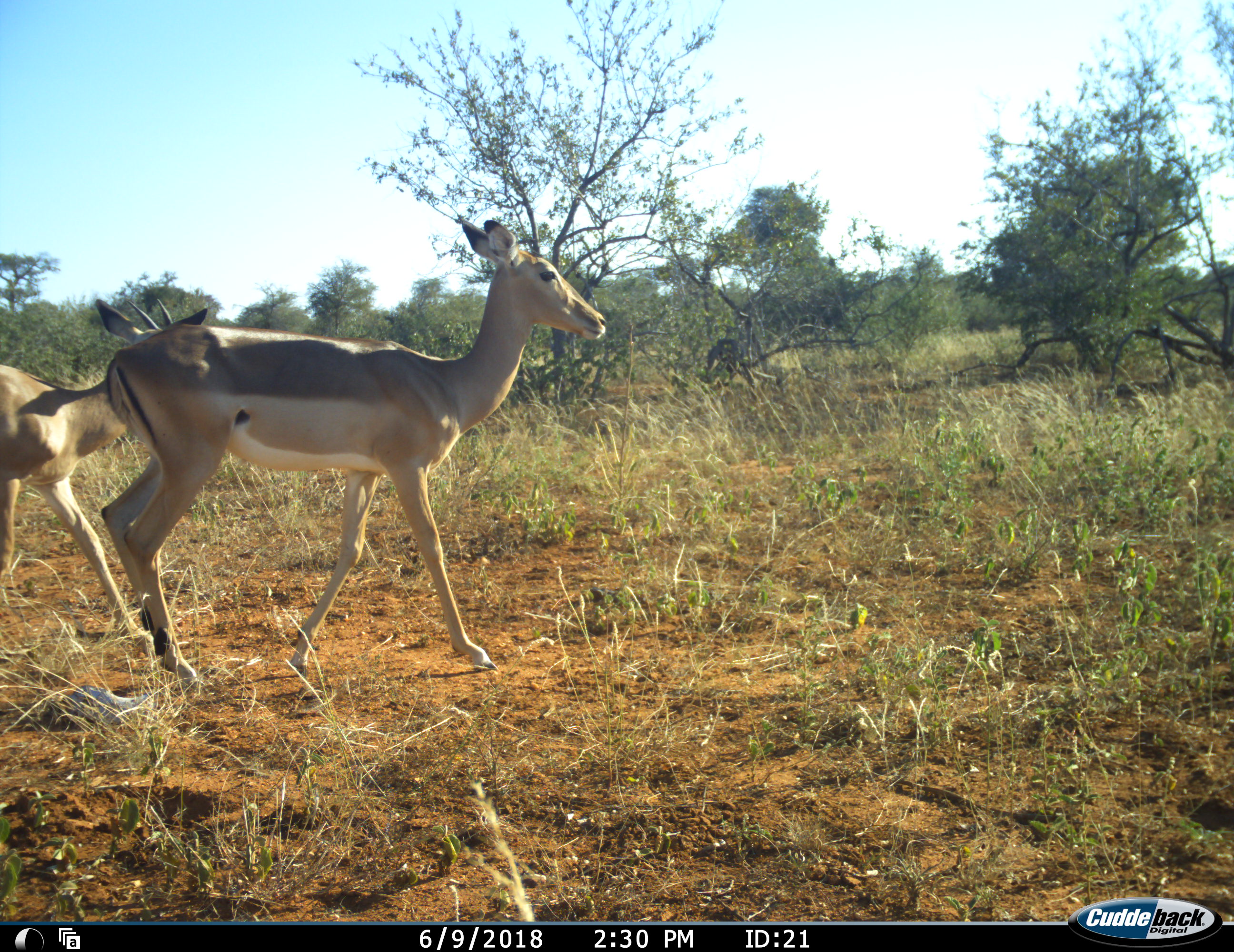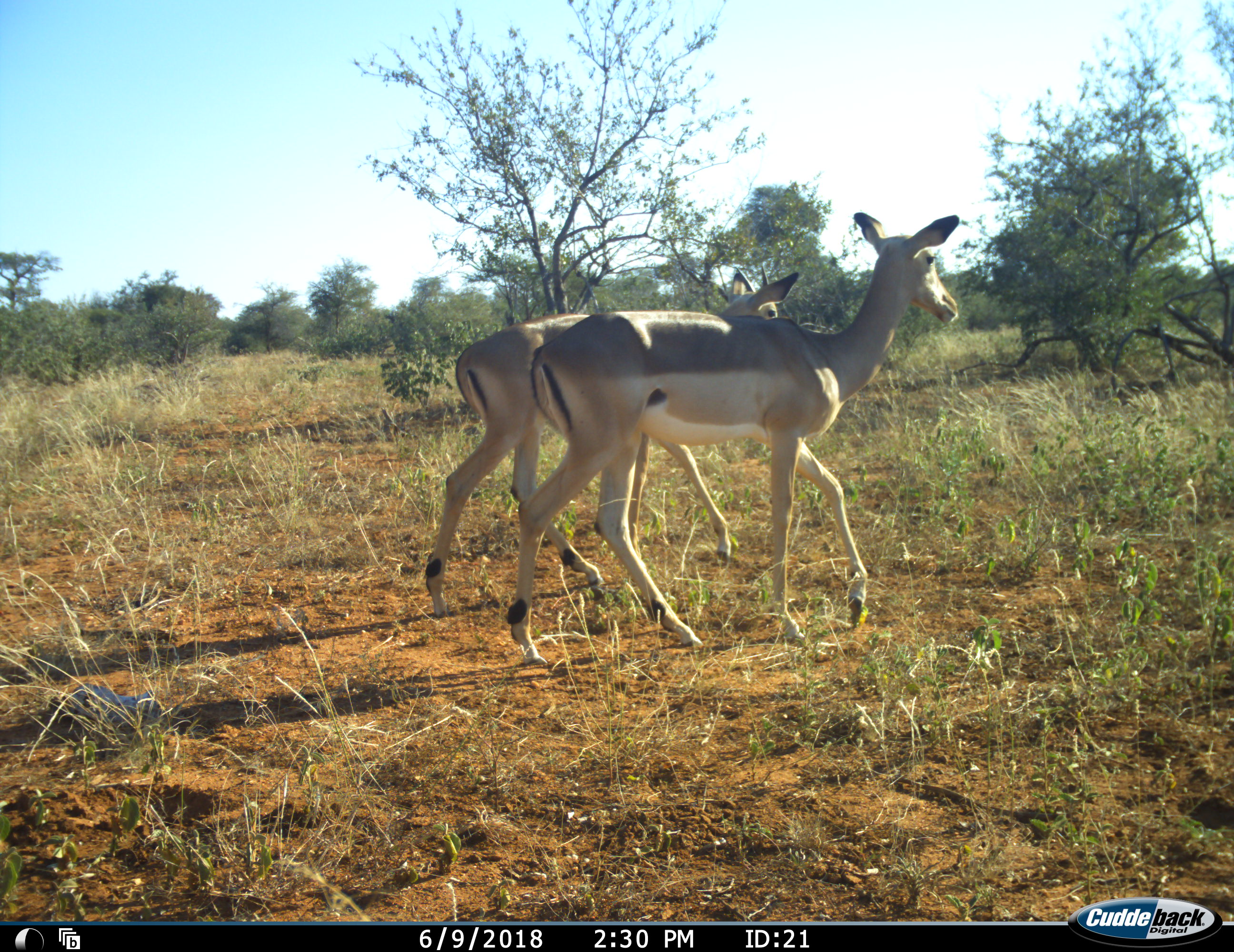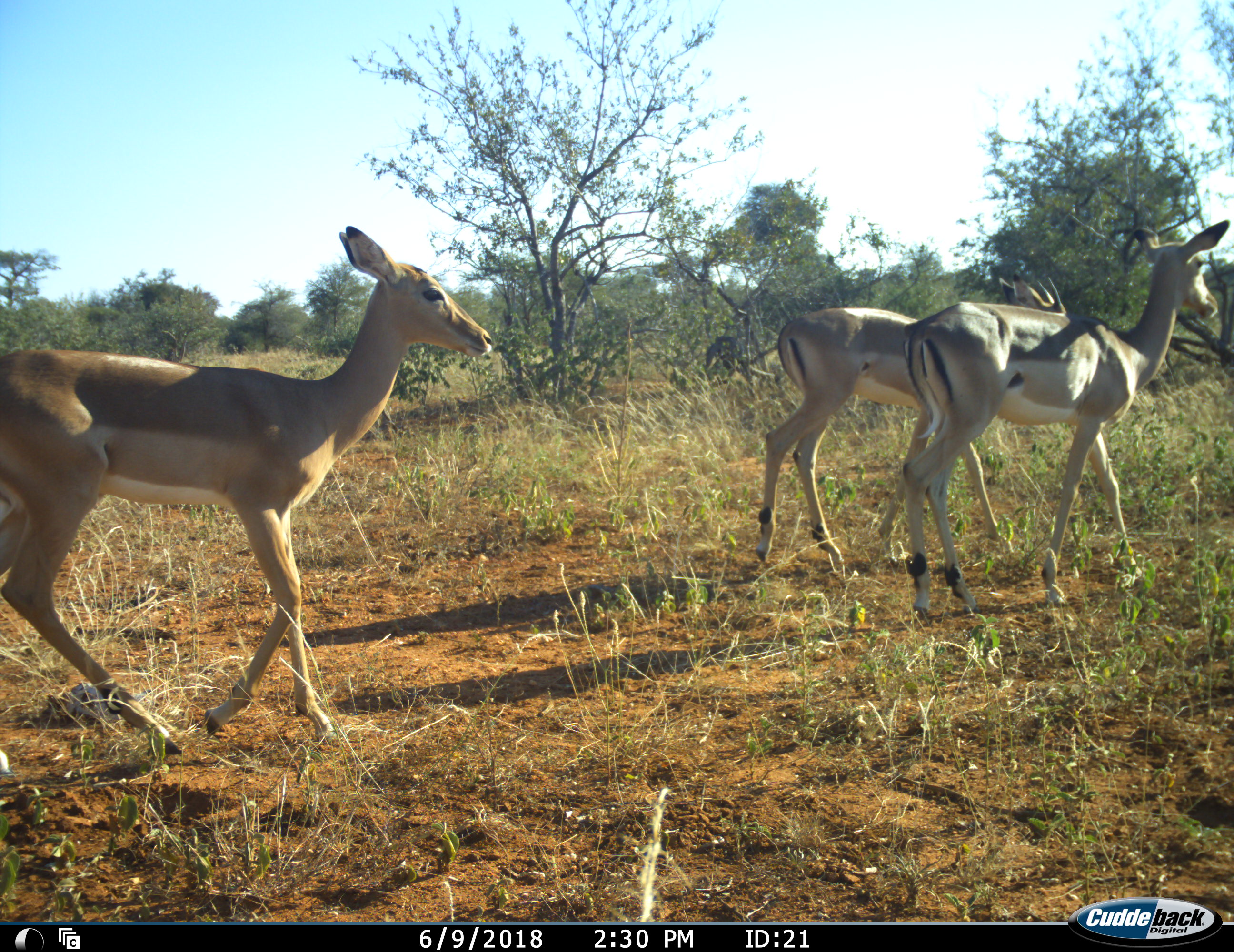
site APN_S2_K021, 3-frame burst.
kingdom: Animalia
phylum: Chordata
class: Mammalia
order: Artiodactyla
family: Bovidae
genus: Aepyceros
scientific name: Aepyceros melampus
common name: impala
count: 3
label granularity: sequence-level